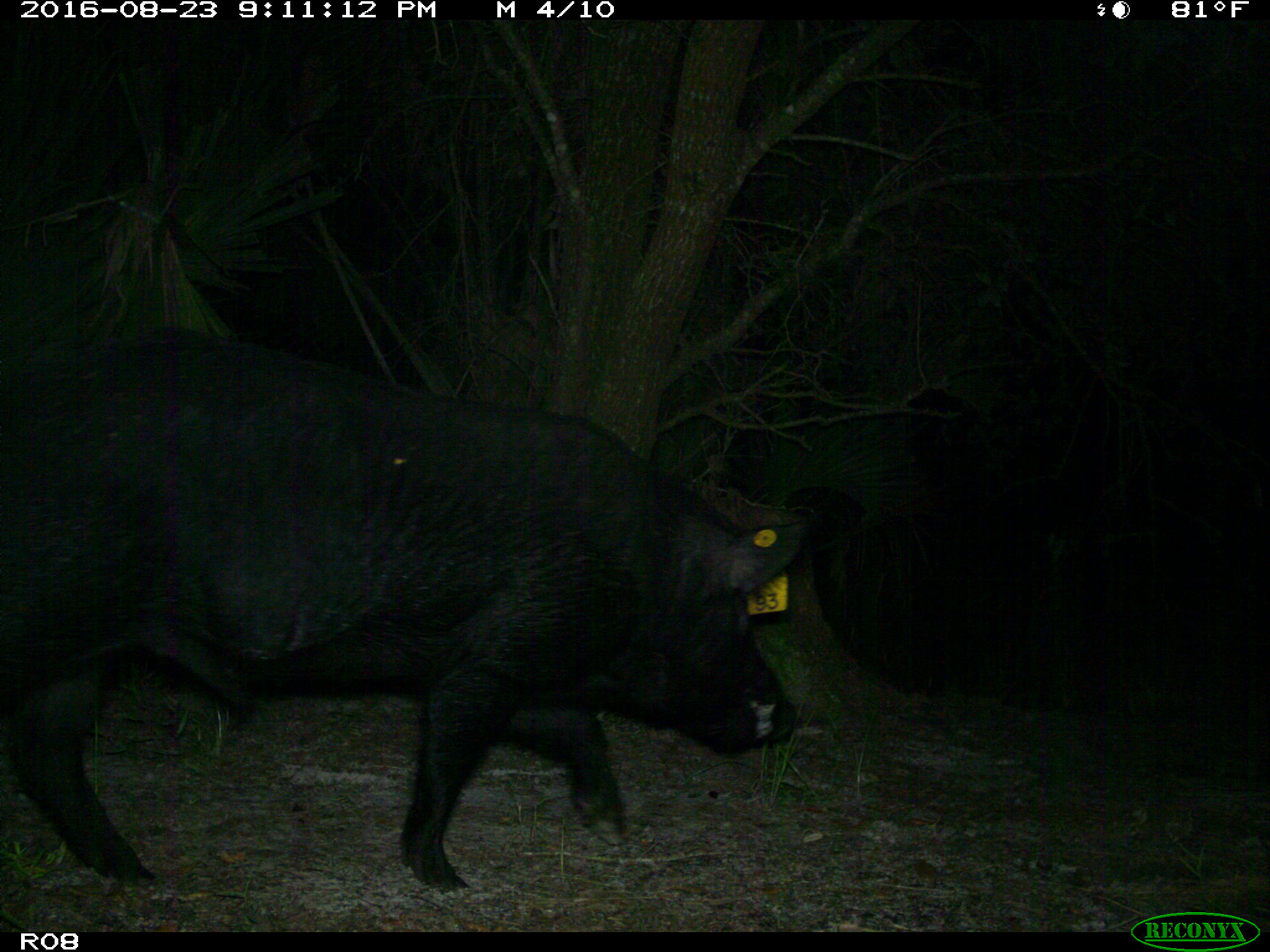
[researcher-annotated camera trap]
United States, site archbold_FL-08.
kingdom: Animalia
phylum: Chordata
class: Mammalia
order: Artiodactyla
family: Suidae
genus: Sus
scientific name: Sus scrofa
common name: wild boar